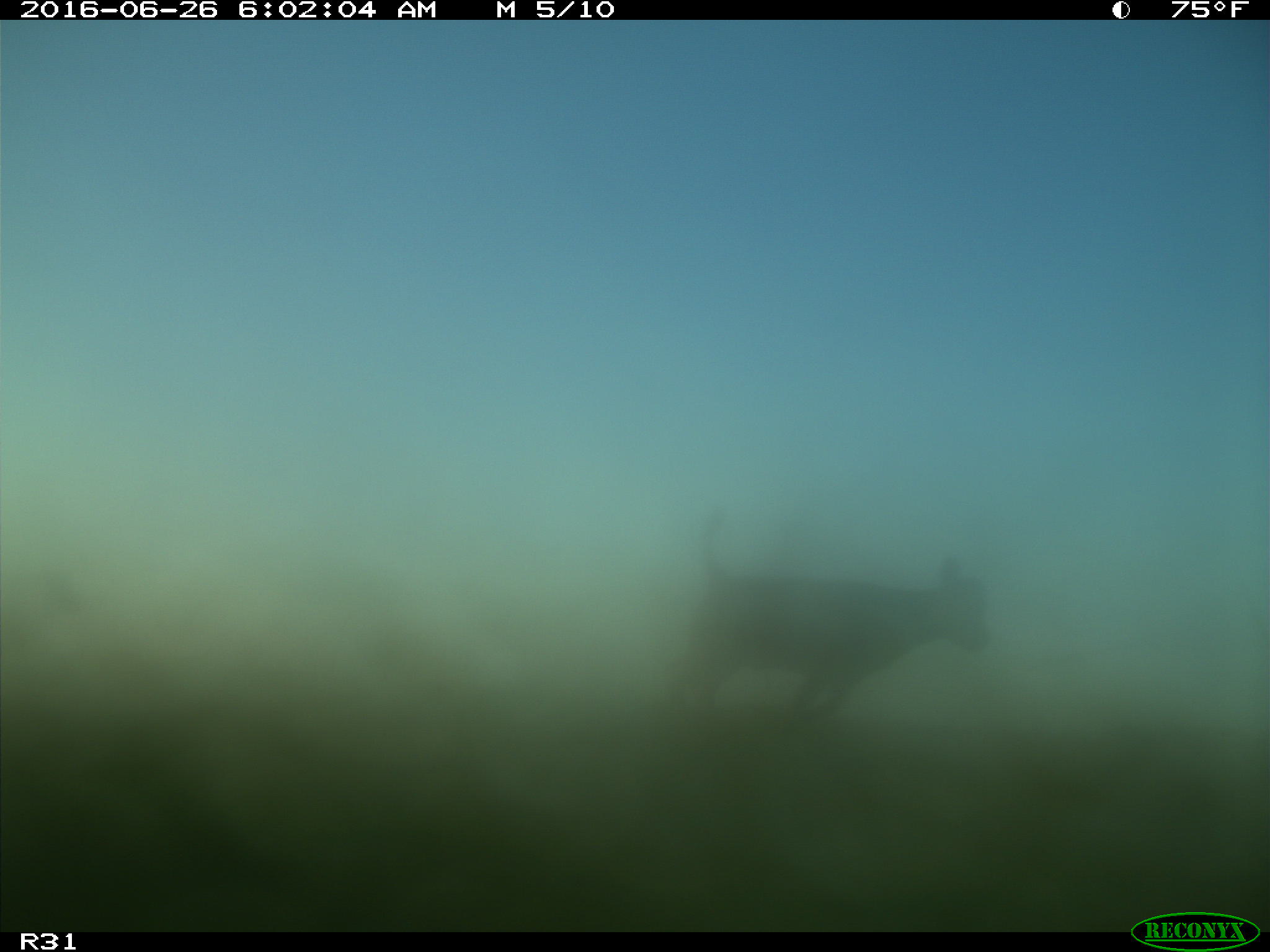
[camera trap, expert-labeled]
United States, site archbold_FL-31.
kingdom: Animalia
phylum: Chordata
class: Mammalia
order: Artiodactyla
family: Bovidae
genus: Bos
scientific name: Bos taurus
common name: domestic cow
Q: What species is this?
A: Bos taurus (domestic cow).